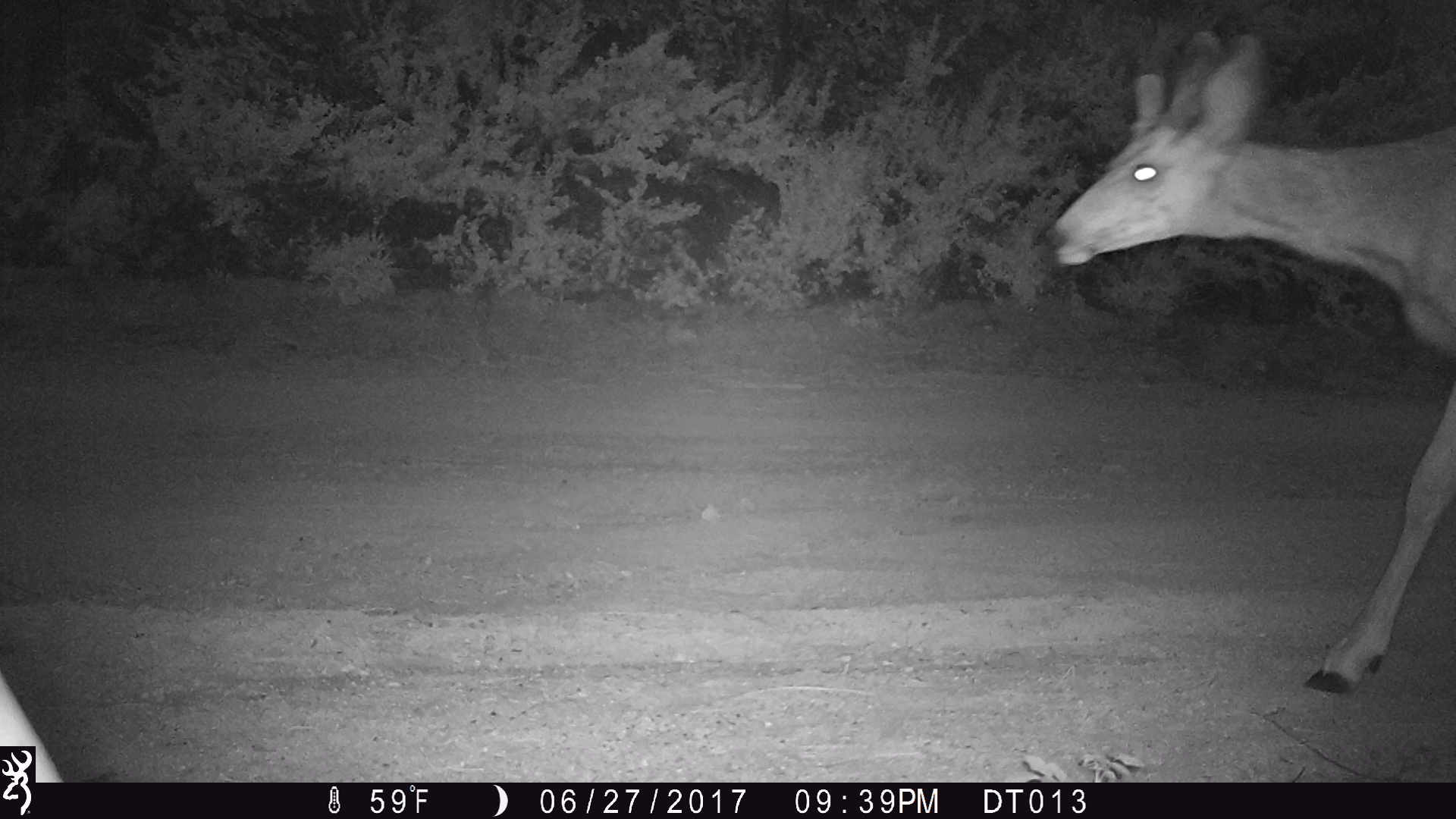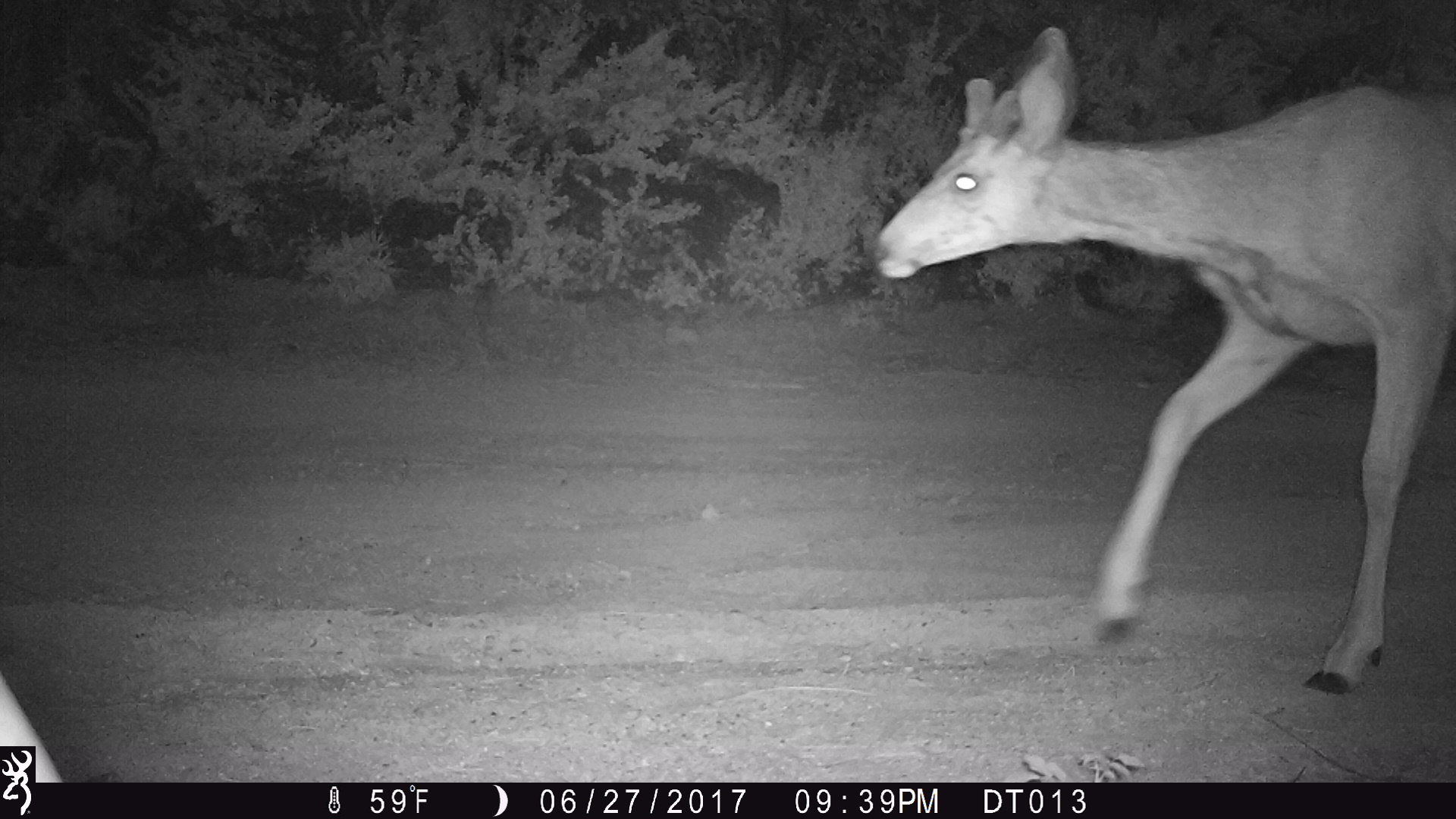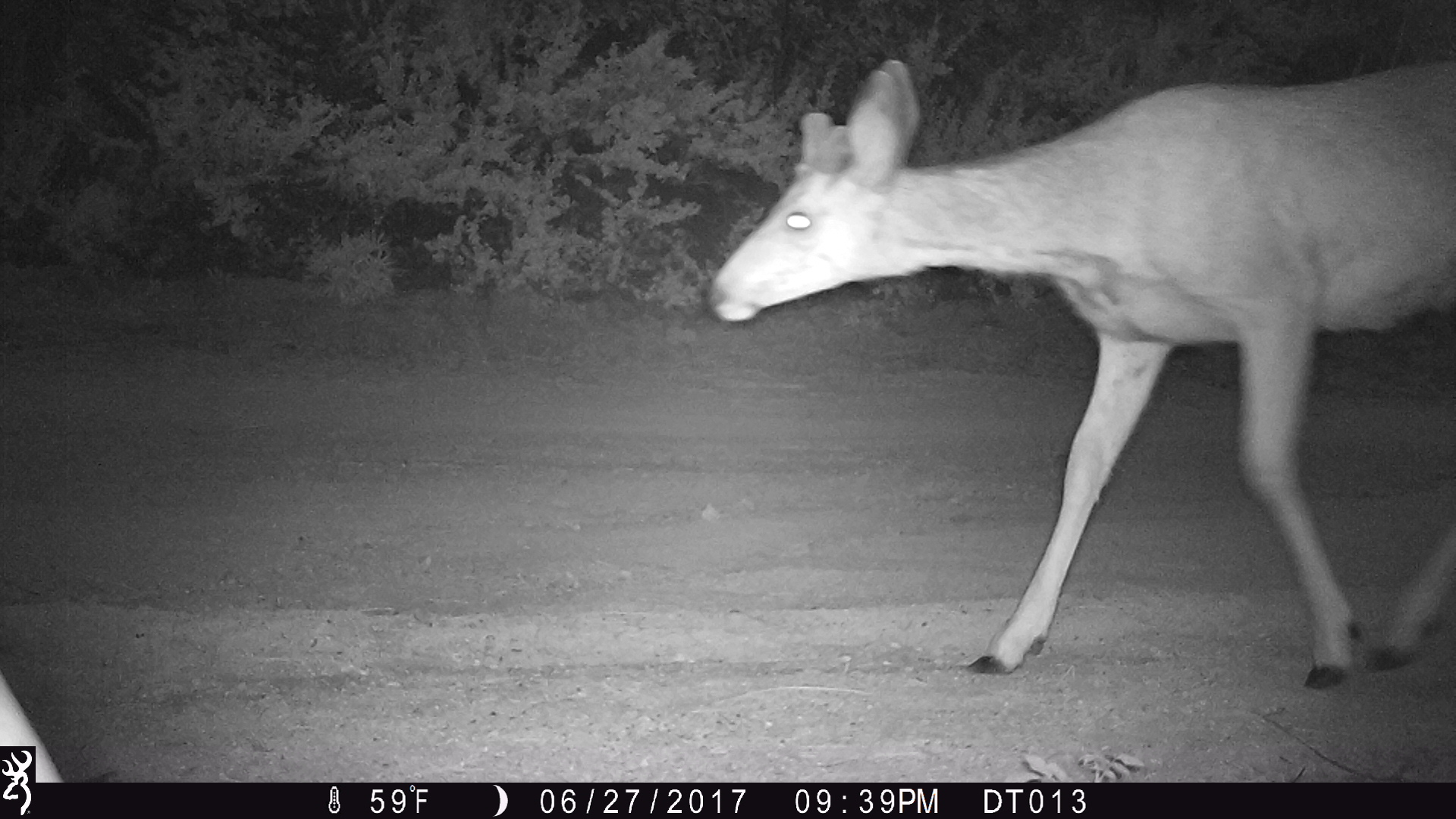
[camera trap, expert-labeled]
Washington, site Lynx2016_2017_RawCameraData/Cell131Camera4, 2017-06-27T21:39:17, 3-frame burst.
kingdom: Animalia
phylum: Chordata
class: Mammalia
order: Artiodactyla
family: Cervidae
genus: Odocoileus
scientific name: Odocoileus hemionus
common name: mule deer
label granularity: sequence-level